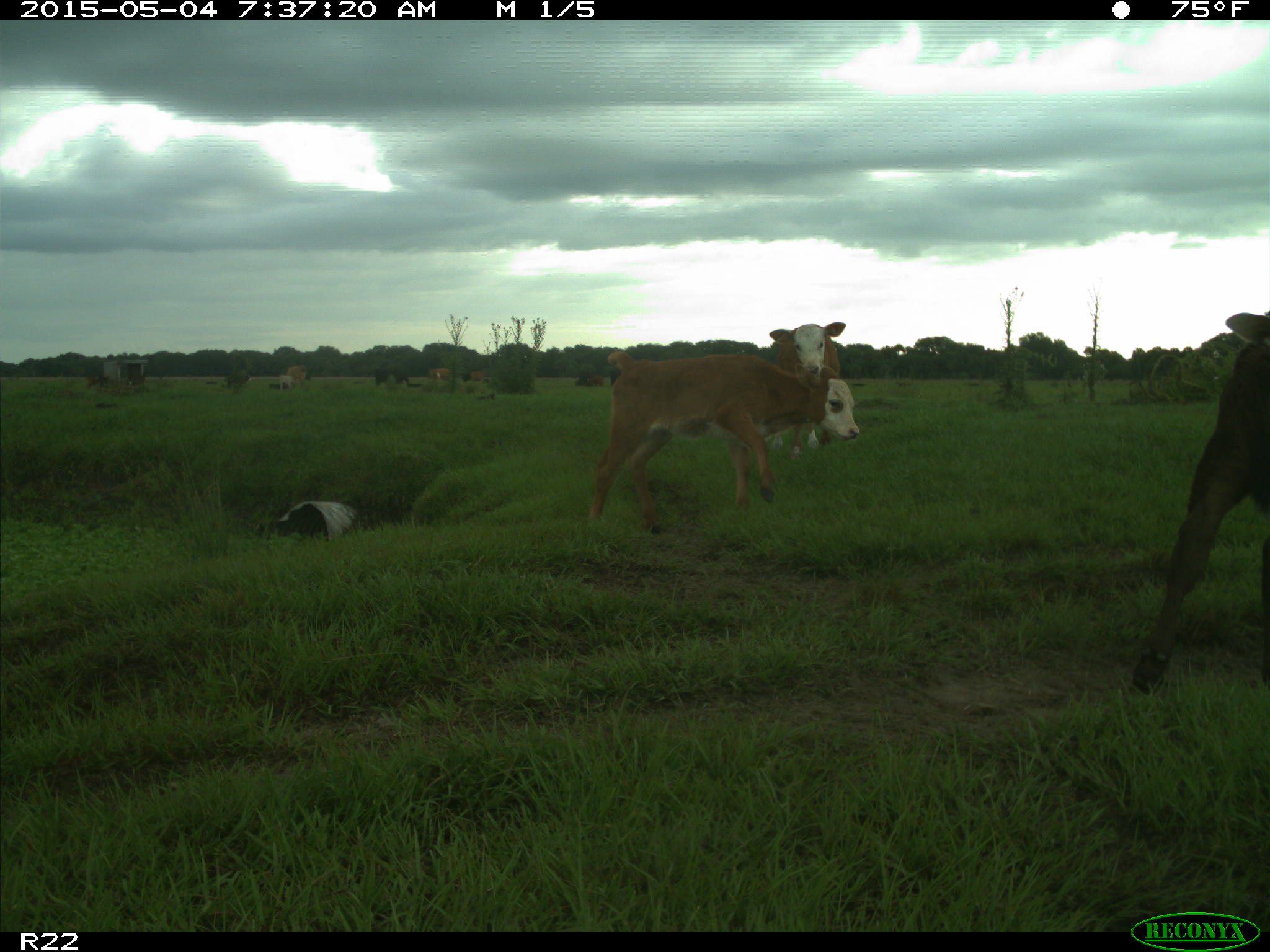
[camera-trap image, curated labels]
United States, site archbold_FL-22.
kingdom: Animalia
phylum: Chordata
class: Mammalia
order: Artiodactyla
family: Bovidae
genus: Bos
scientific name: Bos taurus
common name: domestic cow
Bos taurus (domestic cow).